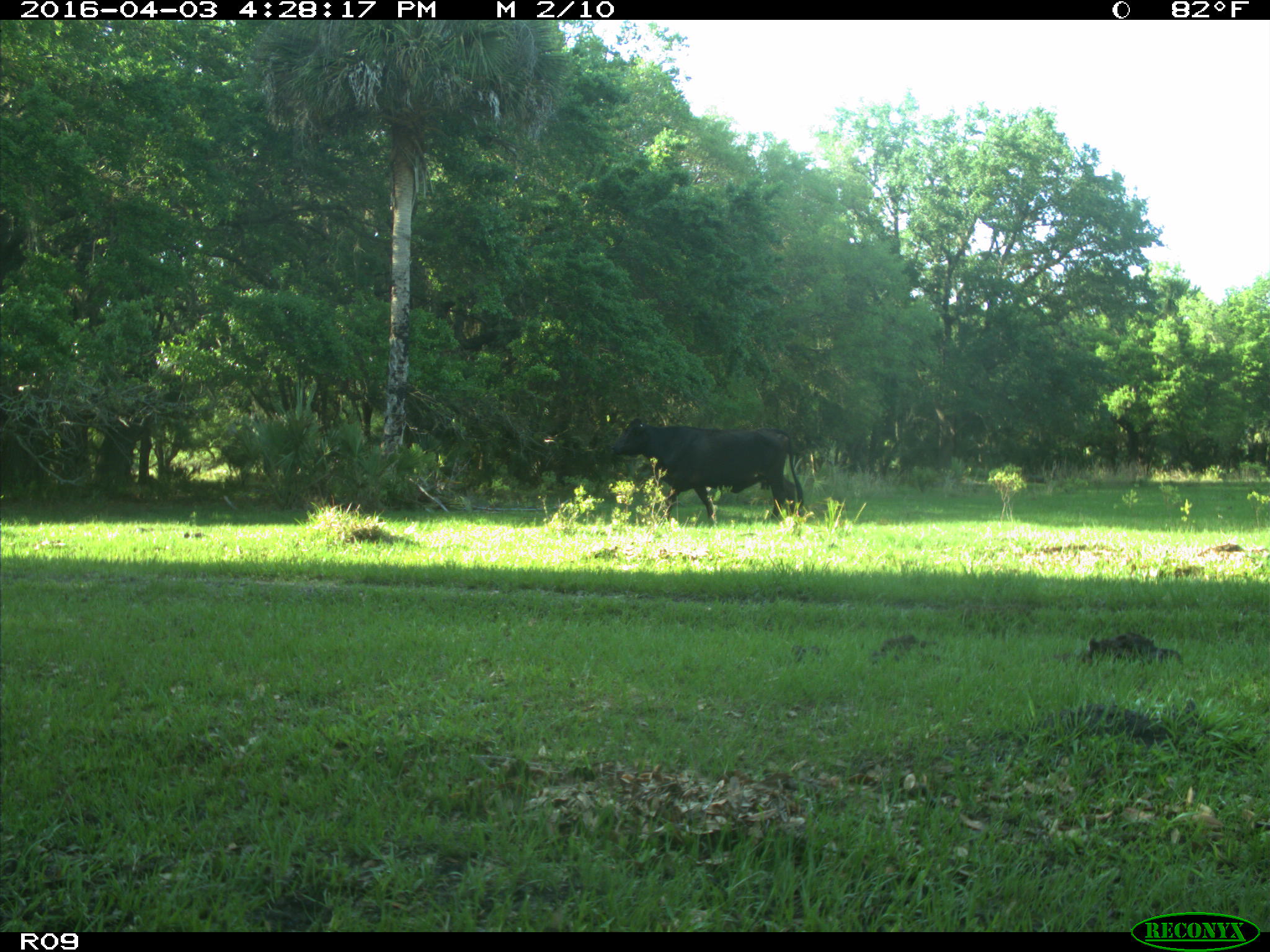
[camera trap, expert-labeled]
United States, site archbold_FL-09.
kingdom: Animalia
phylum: Chordata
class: Mammalia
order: Artiodactyla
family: Bovidae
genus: Bos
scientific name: Bos taurus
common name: domestic cow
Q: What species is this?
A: Bos taurus (domestic cow).